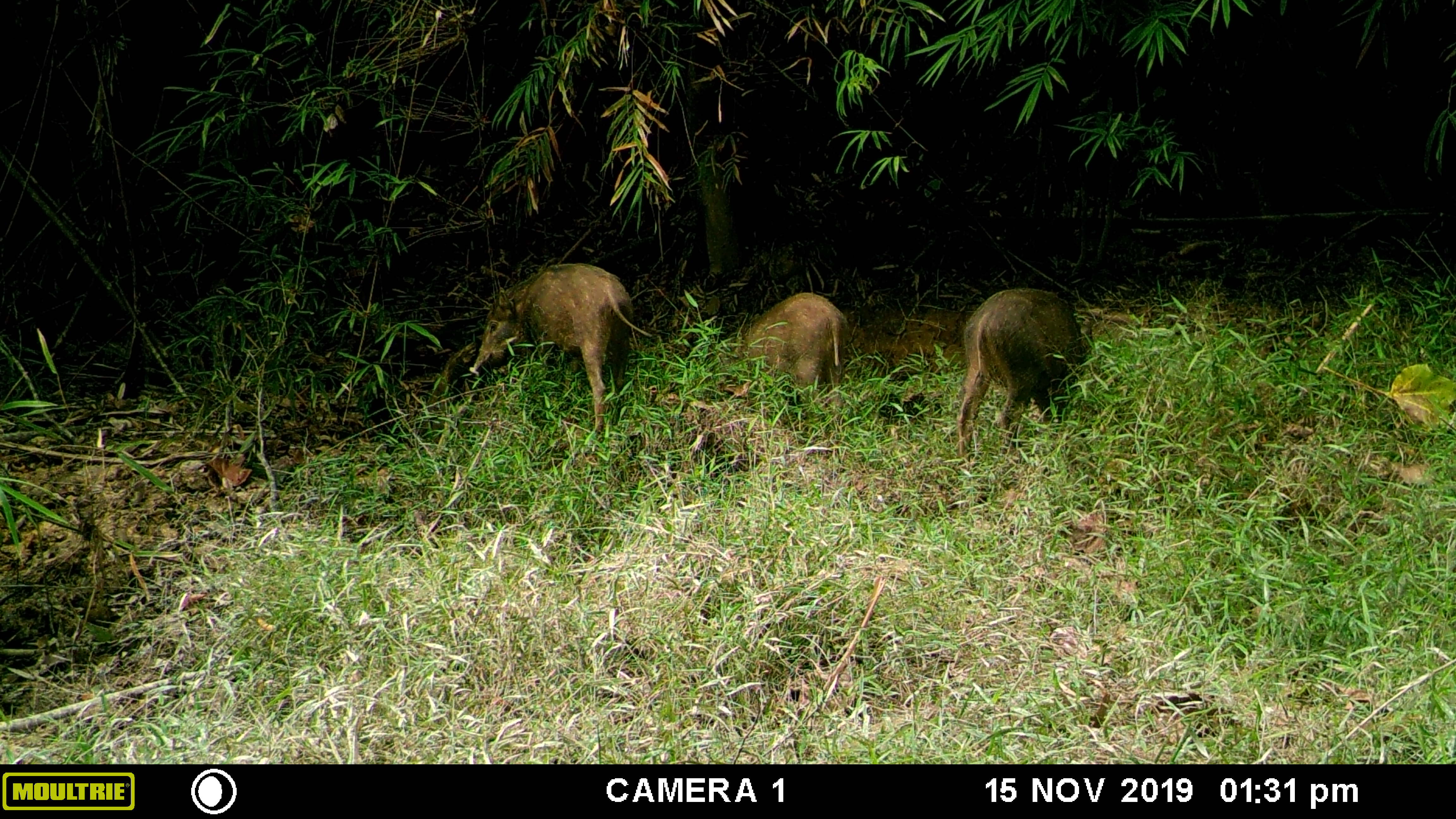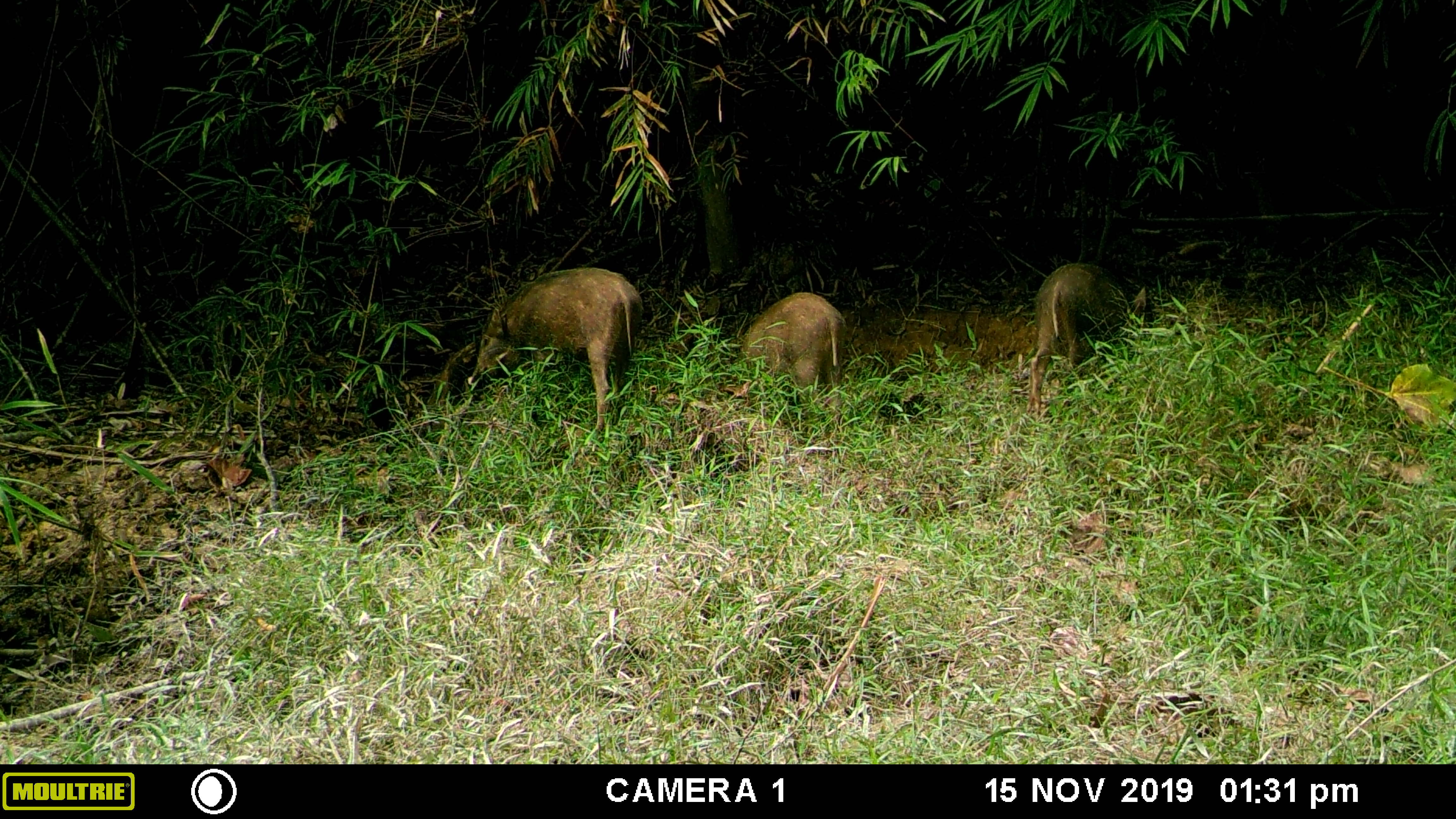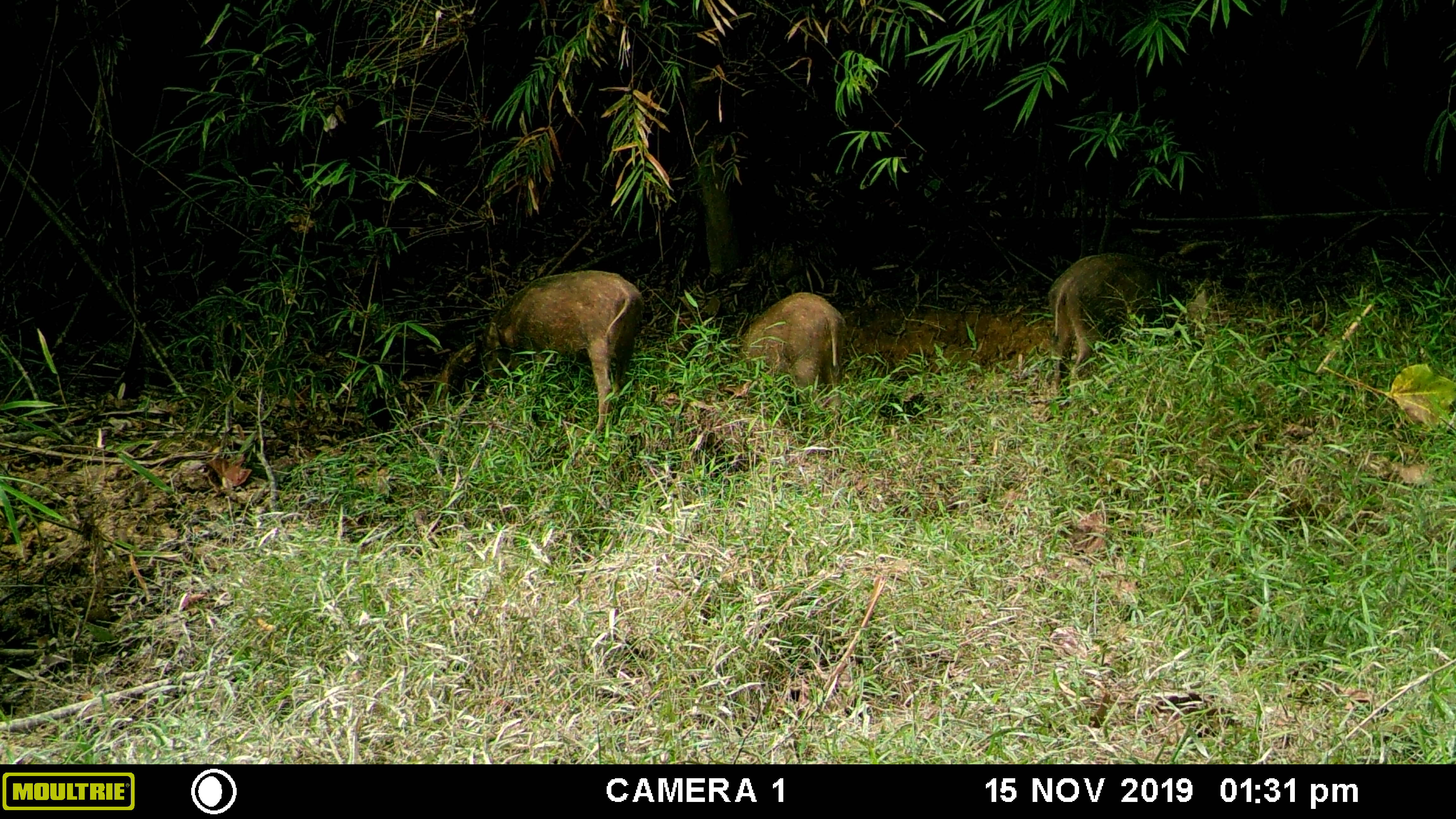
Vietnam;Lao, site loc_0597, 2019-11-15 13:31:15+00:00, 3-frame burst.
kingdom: Animalia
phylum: Chordata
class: Mammalia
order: Artiodactyla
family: Suidae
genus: Sus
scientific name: Sus scrofa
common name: eurasian wild pig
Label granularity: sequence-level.